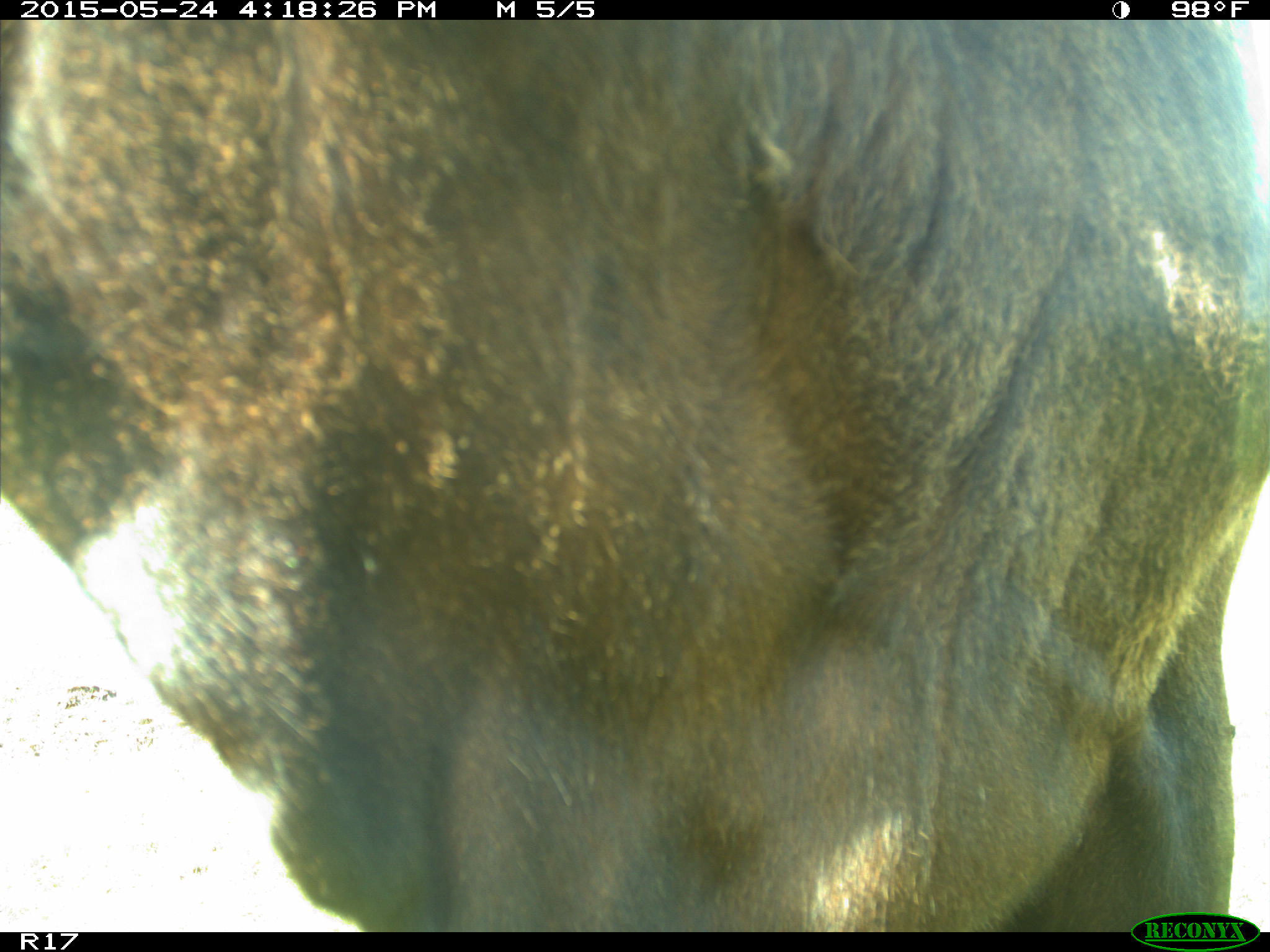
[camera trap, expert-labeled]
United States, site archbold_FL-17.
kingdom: Animalia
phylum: Chordata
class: Mammalia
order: Artiodactyla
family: Bovidae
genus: Bos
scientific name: Bos taurus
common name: domestic cow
Bos taurus (domestic cow).